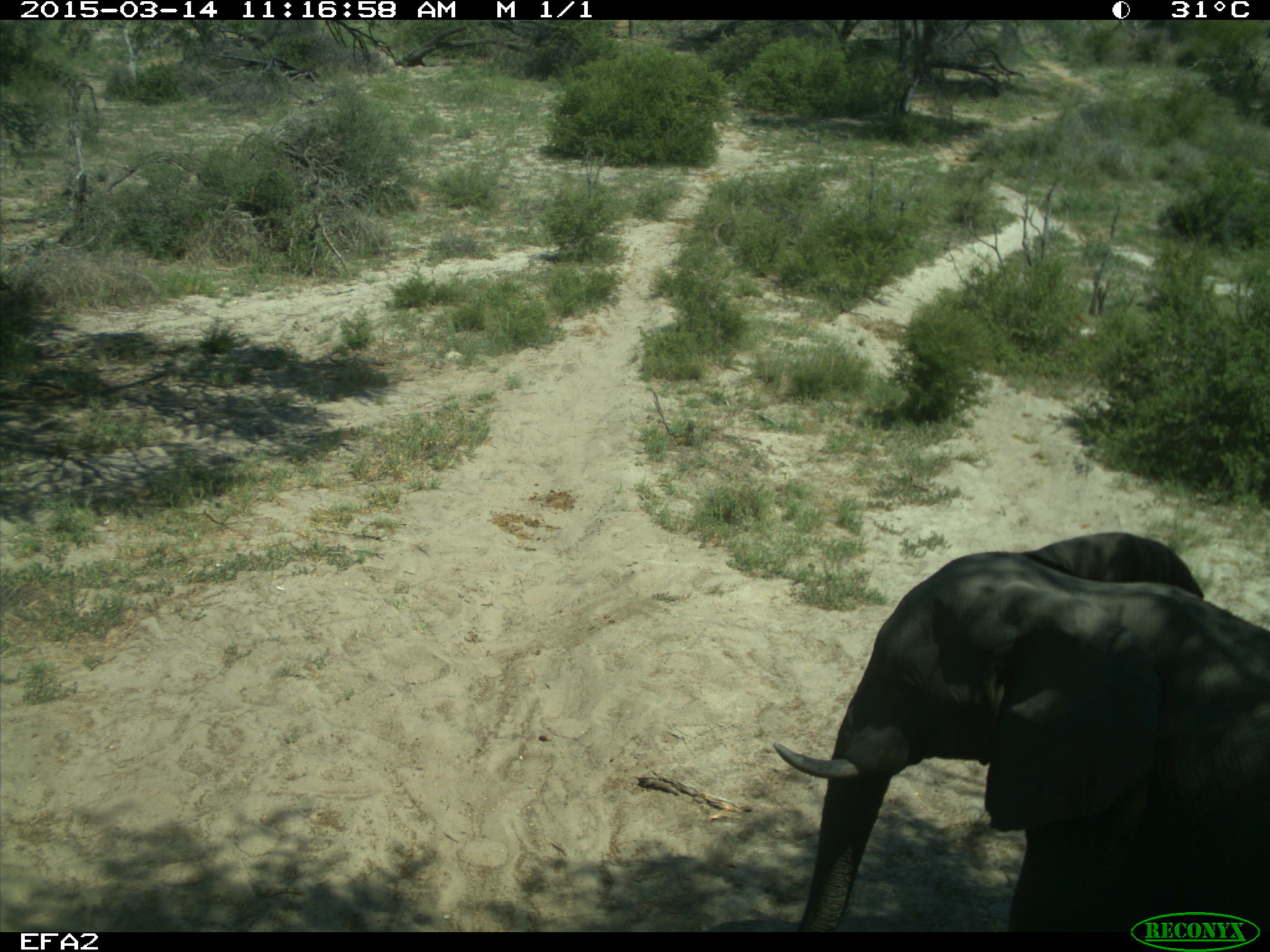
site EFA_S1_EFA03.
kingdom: Animalia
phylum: Chordata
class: Mammalia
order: Proboscidea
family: Elephantidae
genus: Loxodonta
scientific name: Loxodonta africana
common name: african bush elephant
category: elephant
Elephant (african bush elephant) (Loxodonta africana), count 1. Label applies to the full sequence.